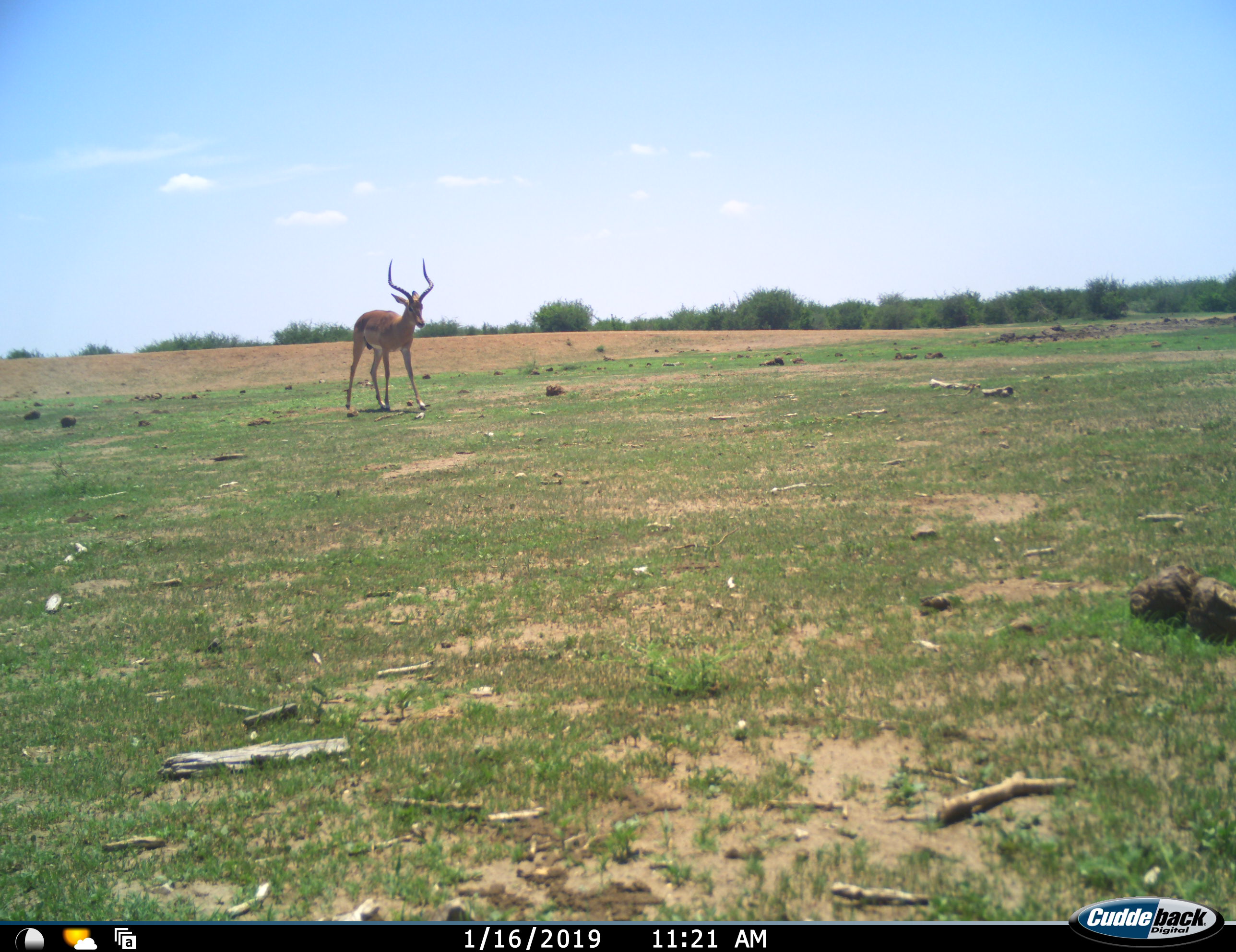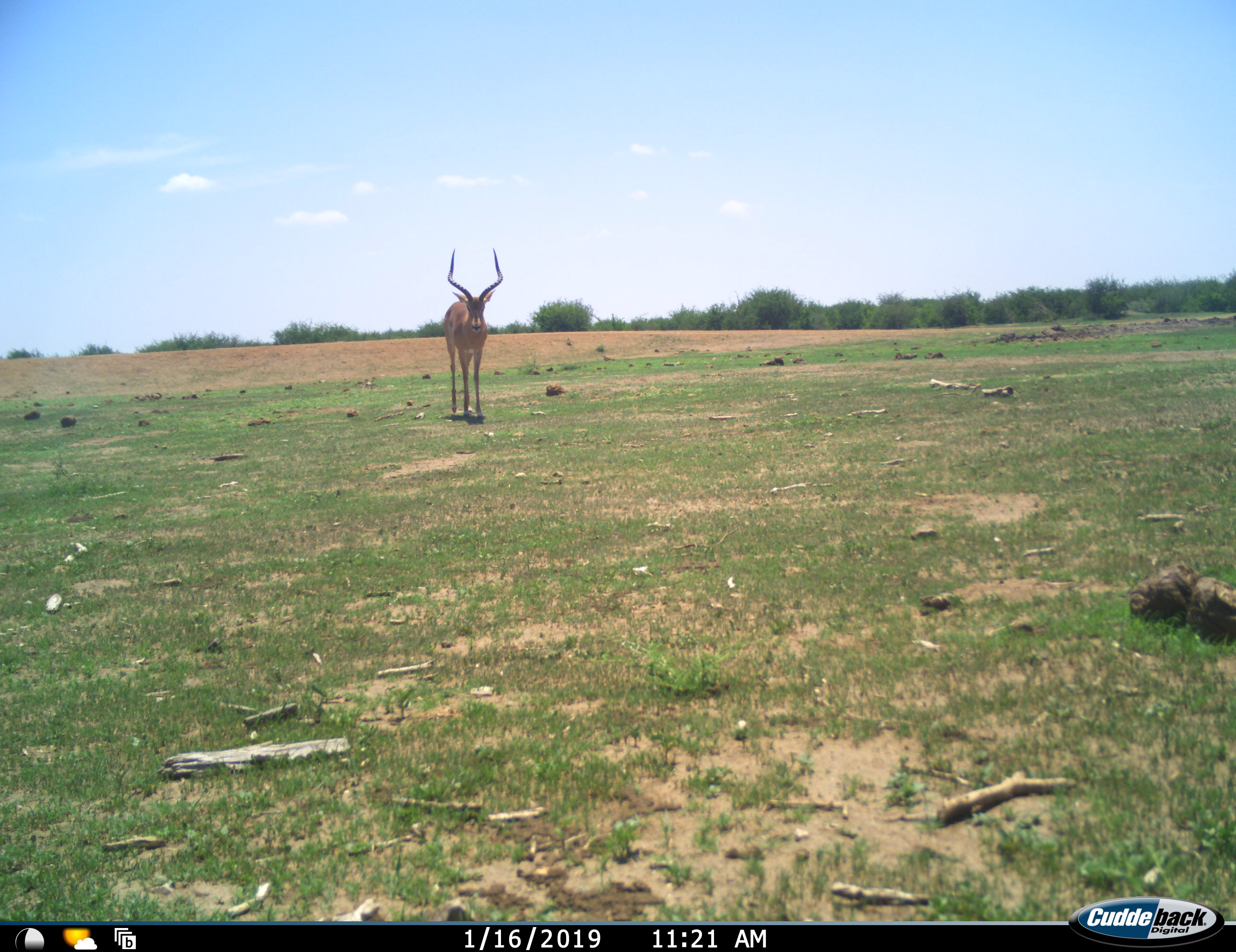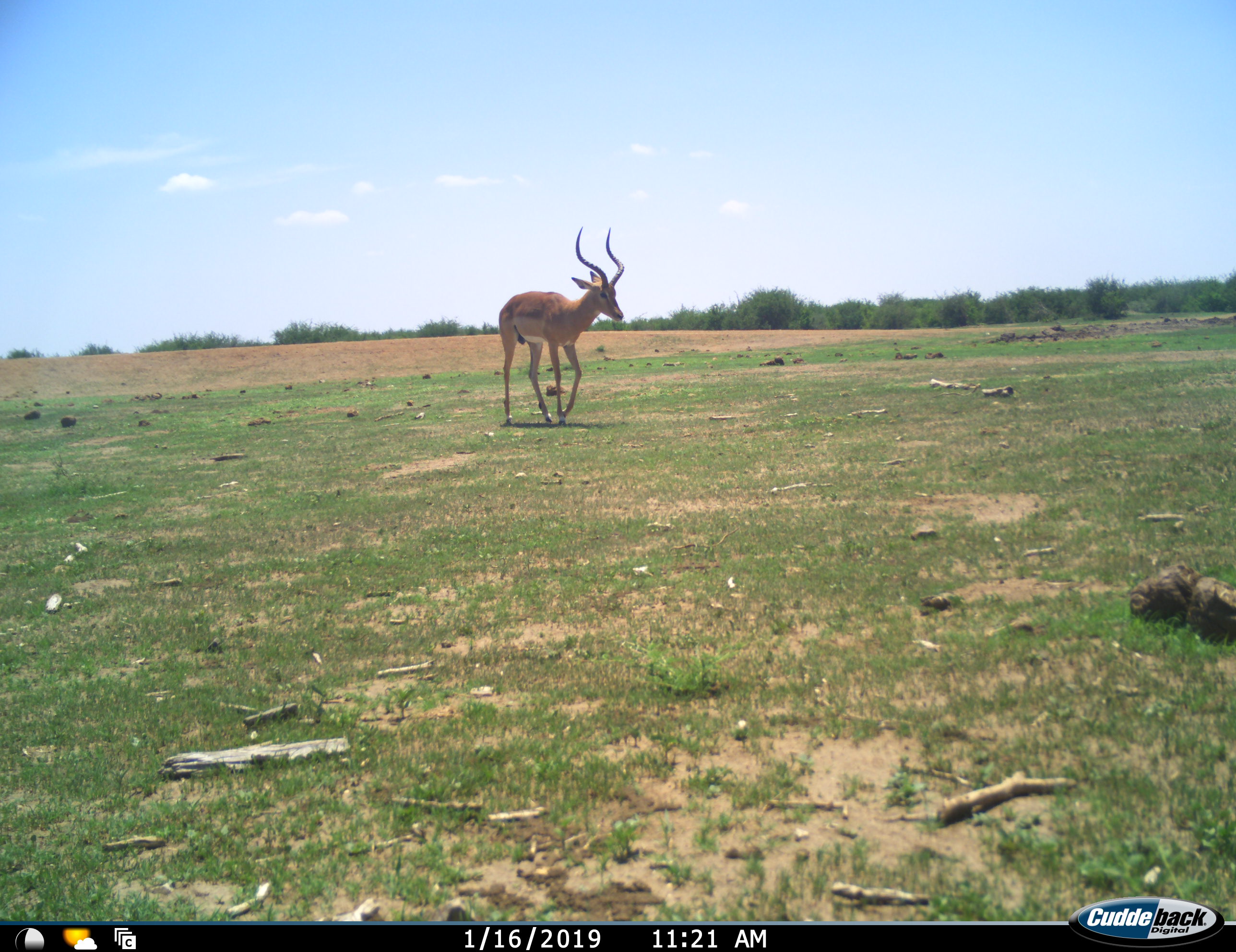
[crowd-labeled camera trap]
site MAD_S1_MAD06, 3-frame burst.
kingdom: Animalia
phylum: Chordata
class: Mammalia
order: Artiodactyla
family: Bovidae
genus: Aepyceros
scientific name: Aepyceros melampus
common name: impala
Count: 1.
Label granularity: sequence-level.